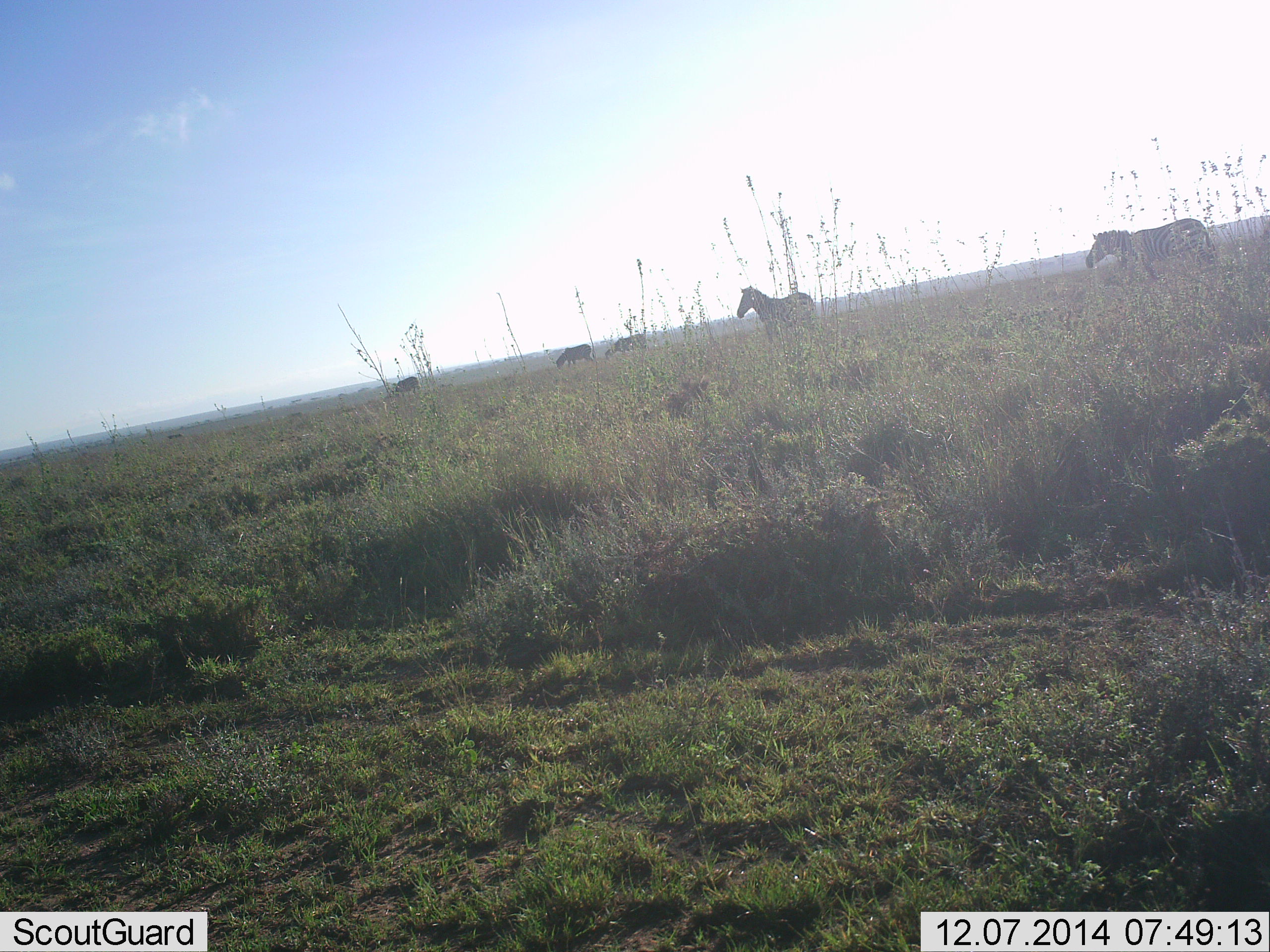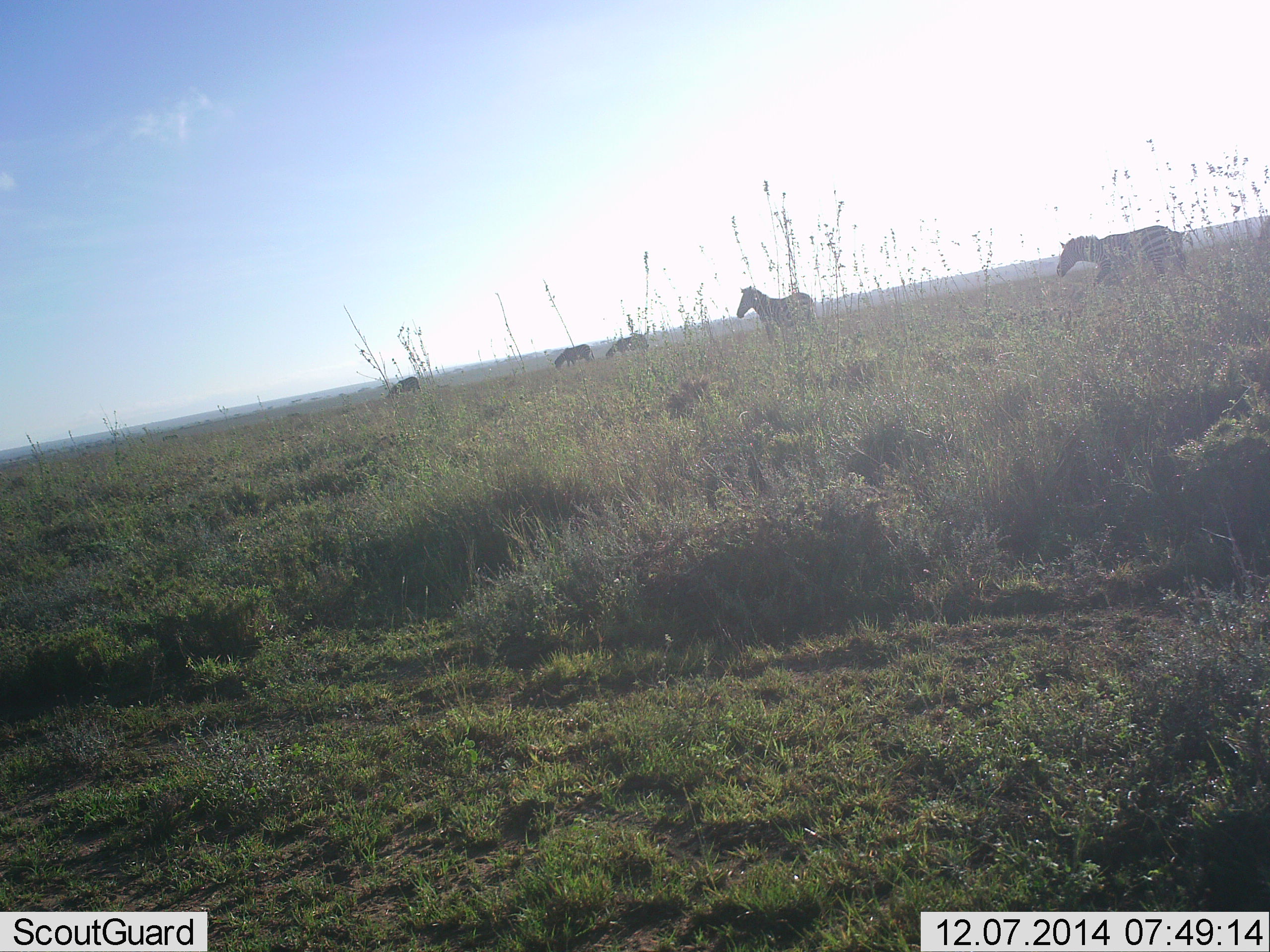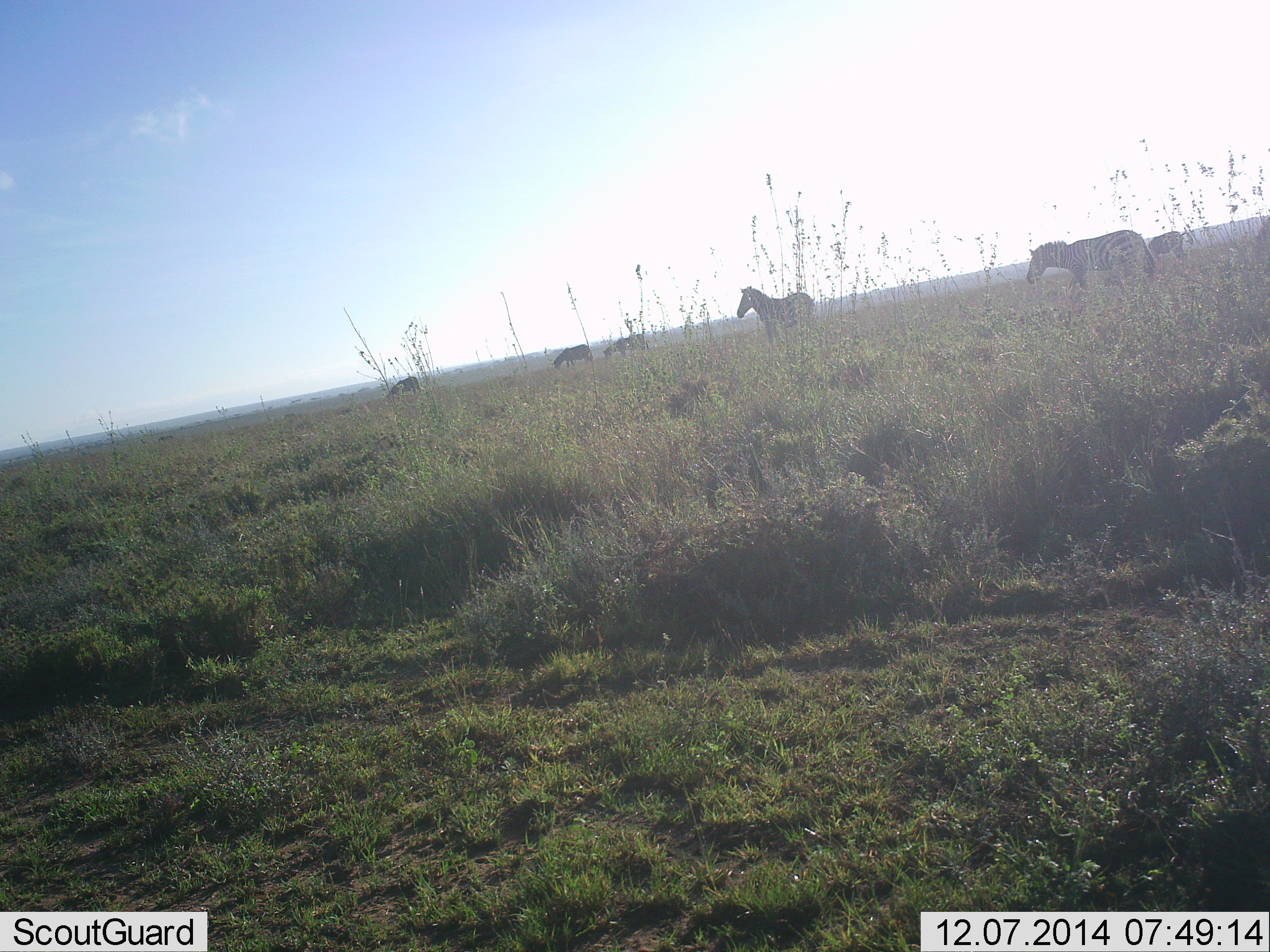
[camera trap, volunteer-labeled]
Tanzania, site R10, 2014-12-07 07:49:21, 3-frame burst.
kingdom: Animalia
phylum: Chordata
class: Mammalia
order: Perissodactyla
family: Equidae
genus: Equus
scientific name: Equus quagga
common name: plains zebra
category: zebra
Zebra (plains zebra) (Equus quagga), count 5. Behavior (volunteer vote fractions): standing 50%, resting 0%, moving 100%, interacting 0%. Young present (vote fraction): 0%. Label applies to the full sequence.